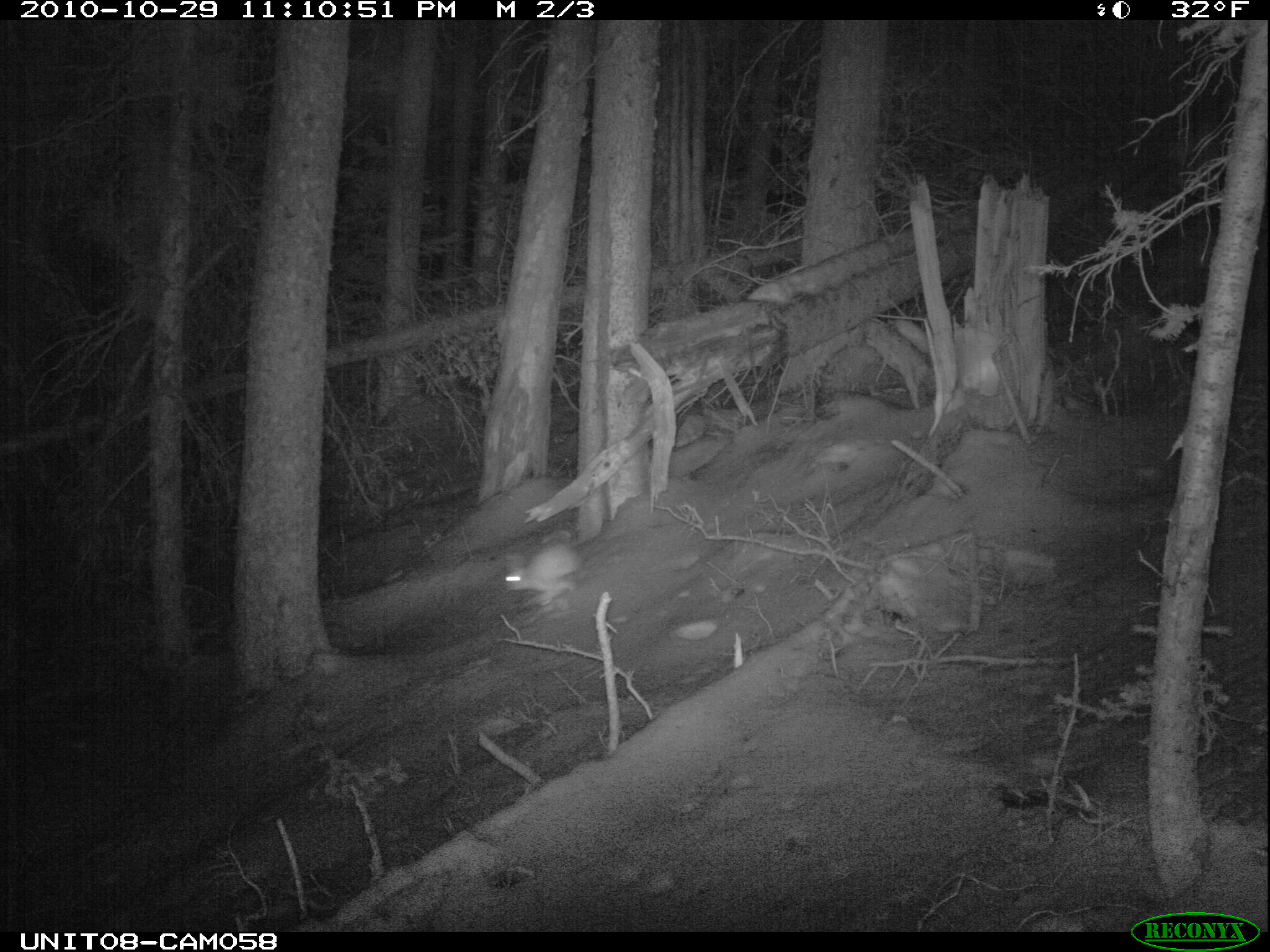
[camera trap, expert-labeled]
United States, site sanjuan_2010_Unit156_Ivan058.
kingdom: Animalia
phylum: Chordata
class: Mammalia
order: Lagomorpha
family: Leporidae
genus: Lepus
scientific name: Lepus americanus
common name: snowshoe hare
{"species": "Lepus americanus (snowshoe hare)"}